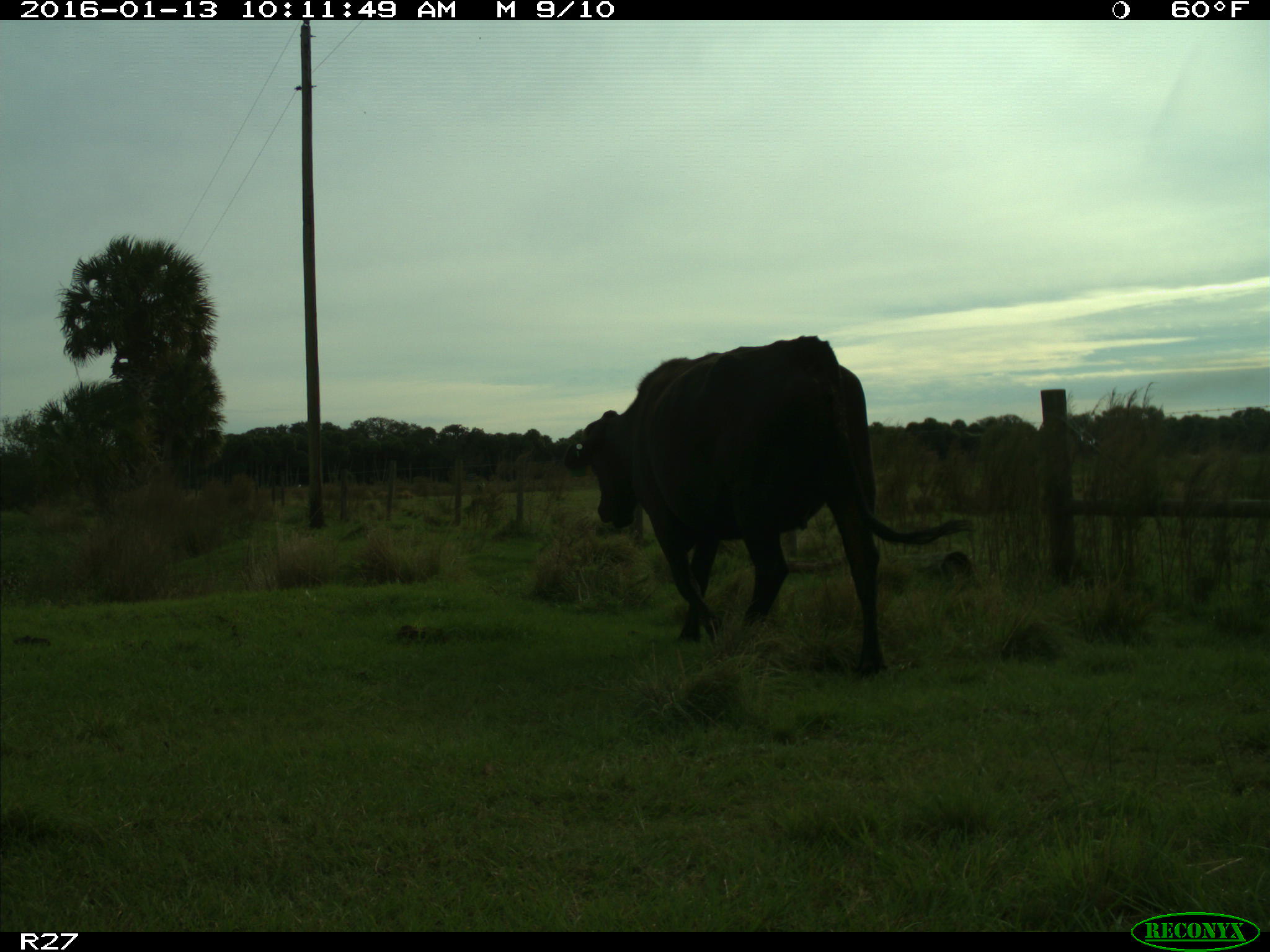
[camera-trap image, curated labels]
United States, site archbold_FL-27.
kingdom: Animalia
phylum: Chordata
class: Mammalia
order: Artiodactyla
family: Bovidae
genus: Bos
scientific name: Bos taurus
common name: domestic cow